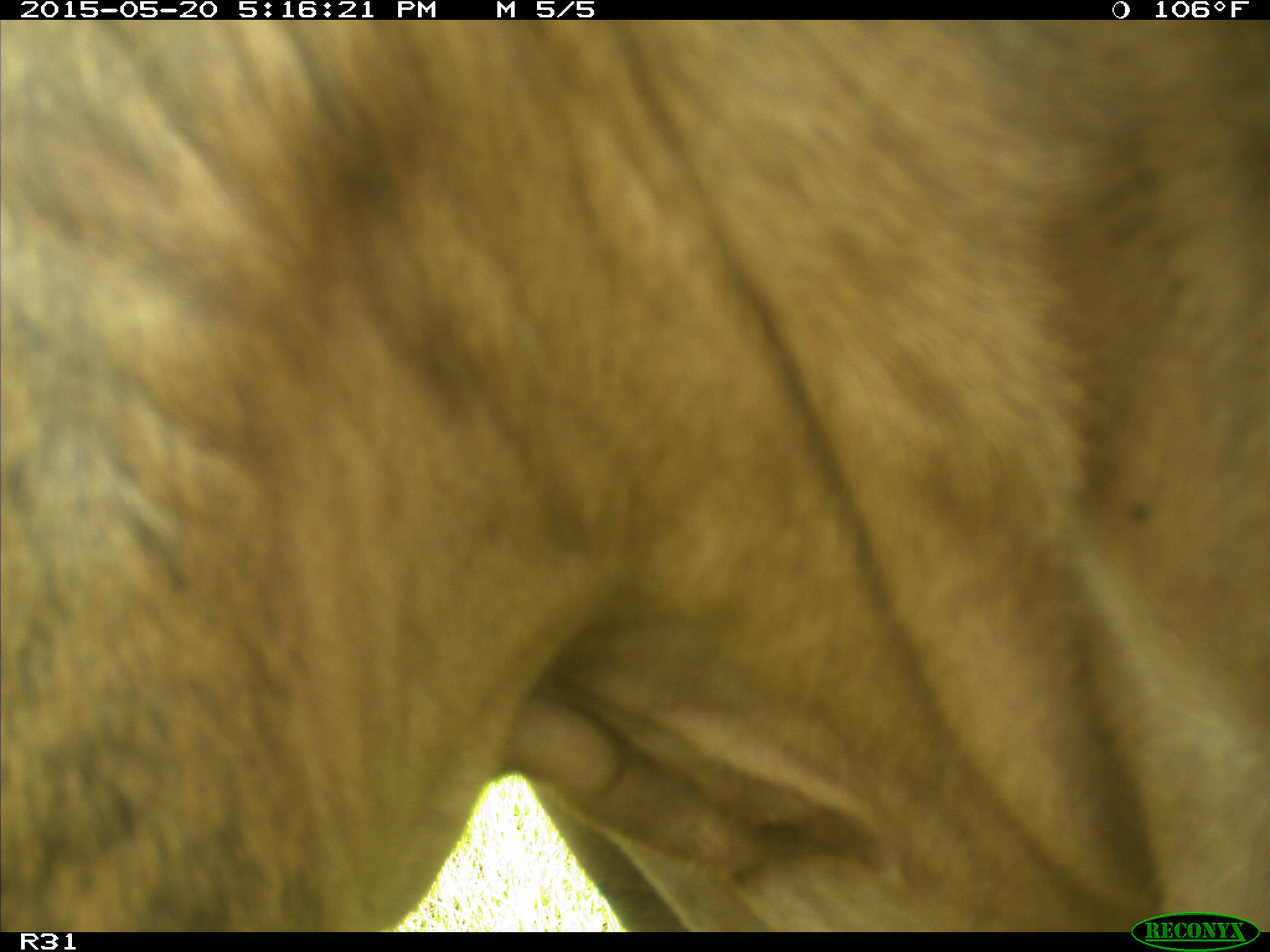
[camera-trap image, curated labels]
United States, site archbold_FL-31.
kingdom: Animalia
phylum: Chordata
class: Mammalia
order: Artiodactyla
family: Bovidae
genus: Bos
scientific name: Bos taurus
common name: domestic cow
Bos taurus (domestic cow).